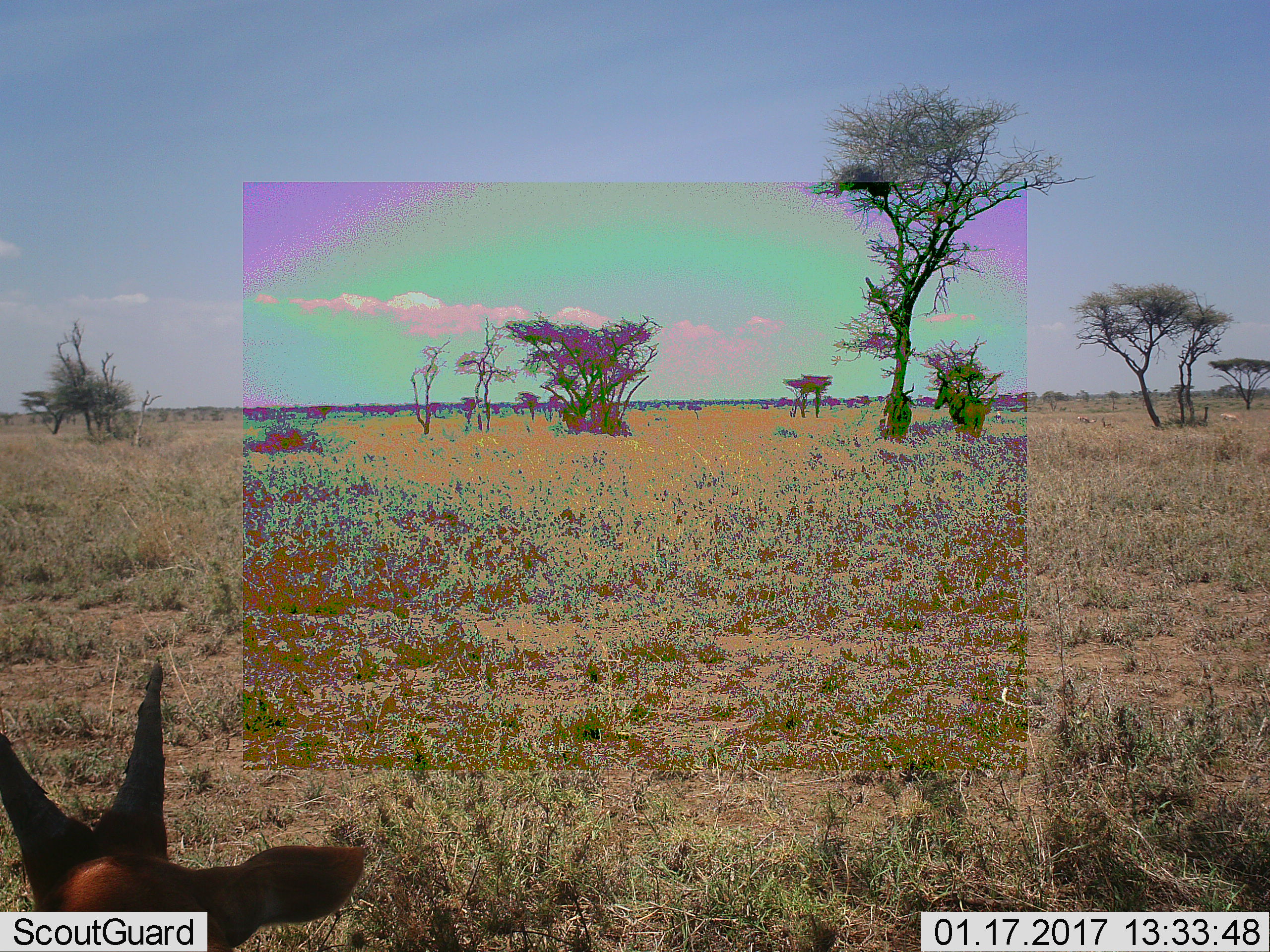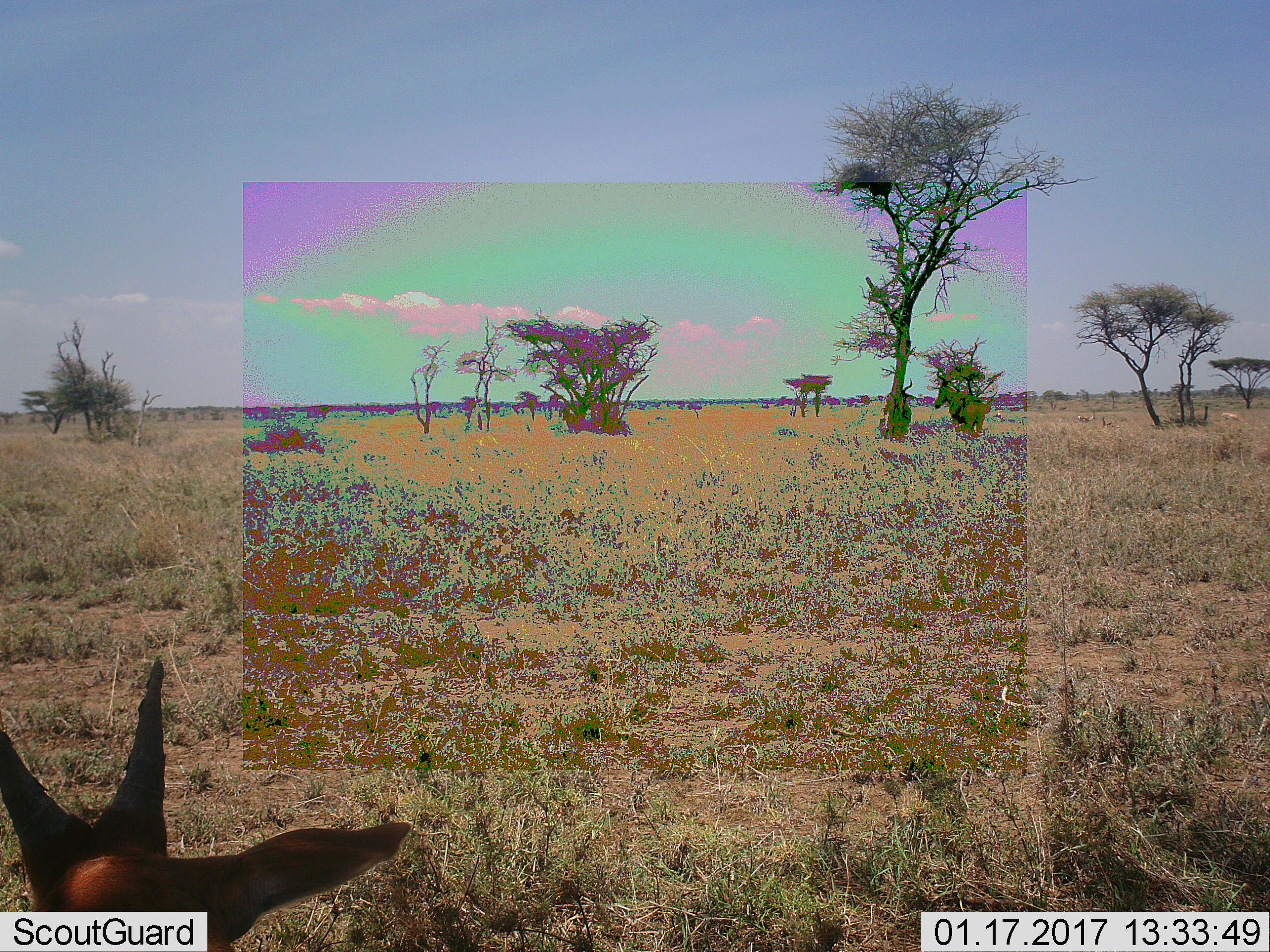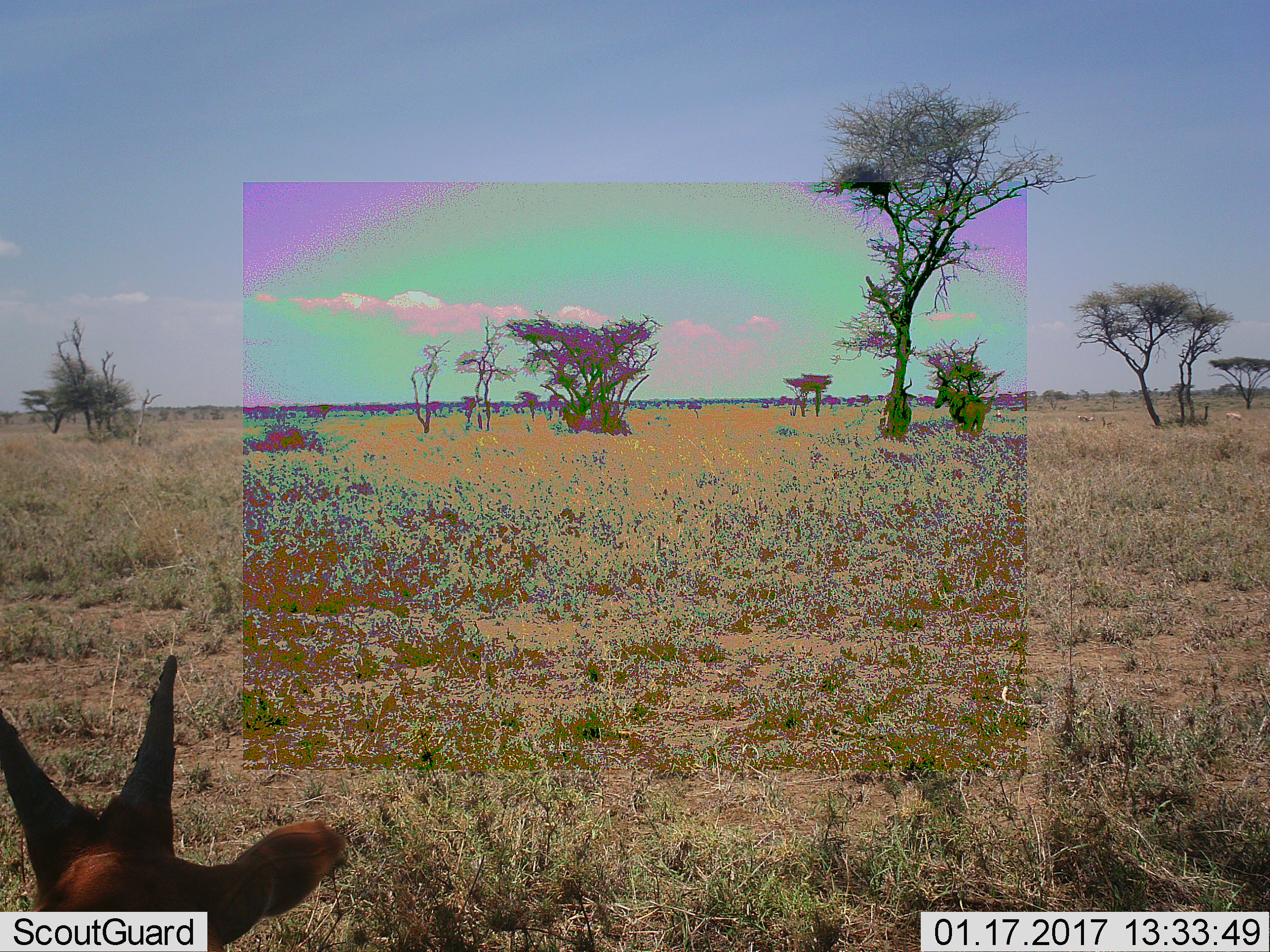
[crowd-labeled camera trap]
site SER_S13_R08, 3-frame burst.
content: unidentified animal